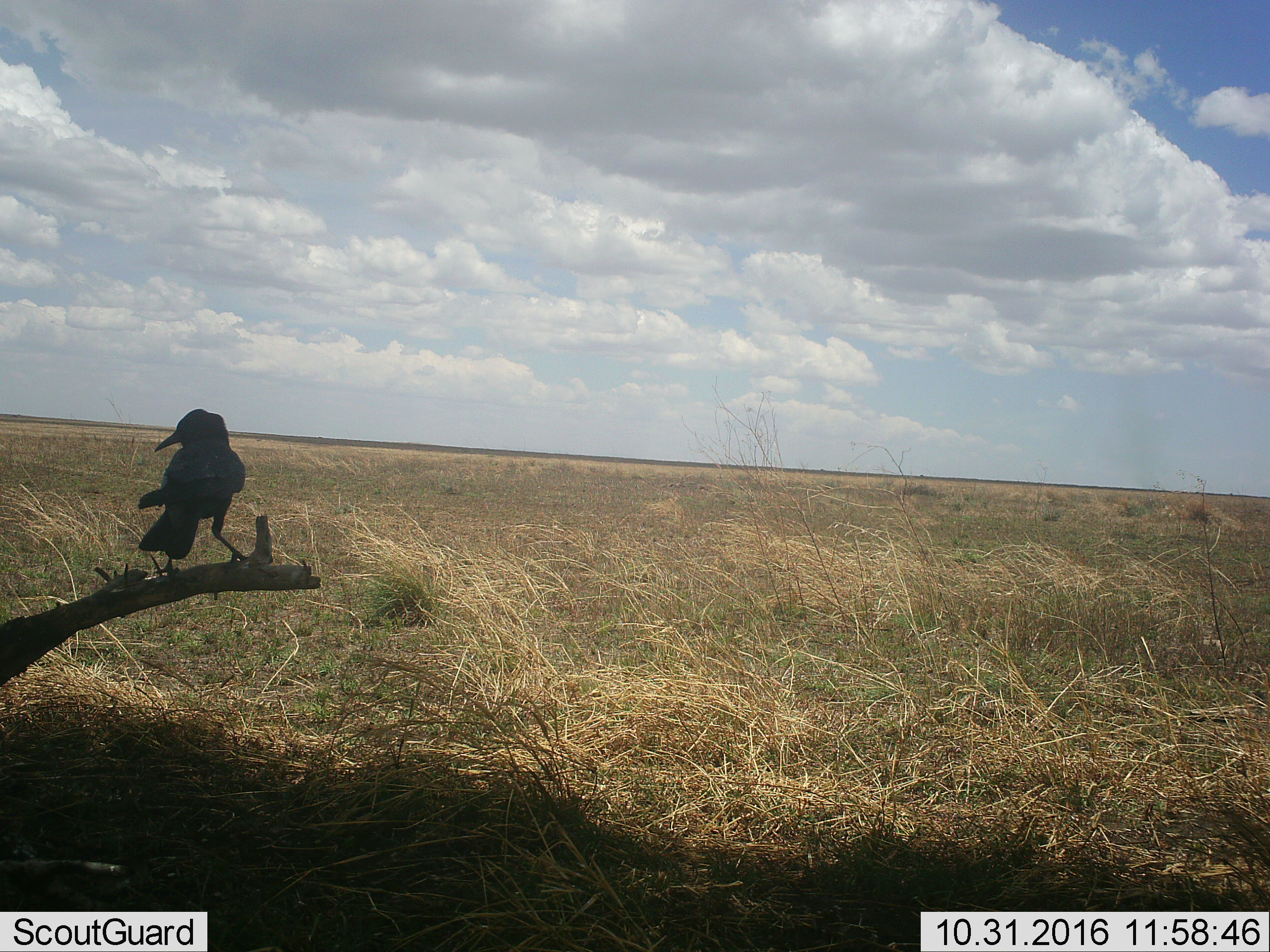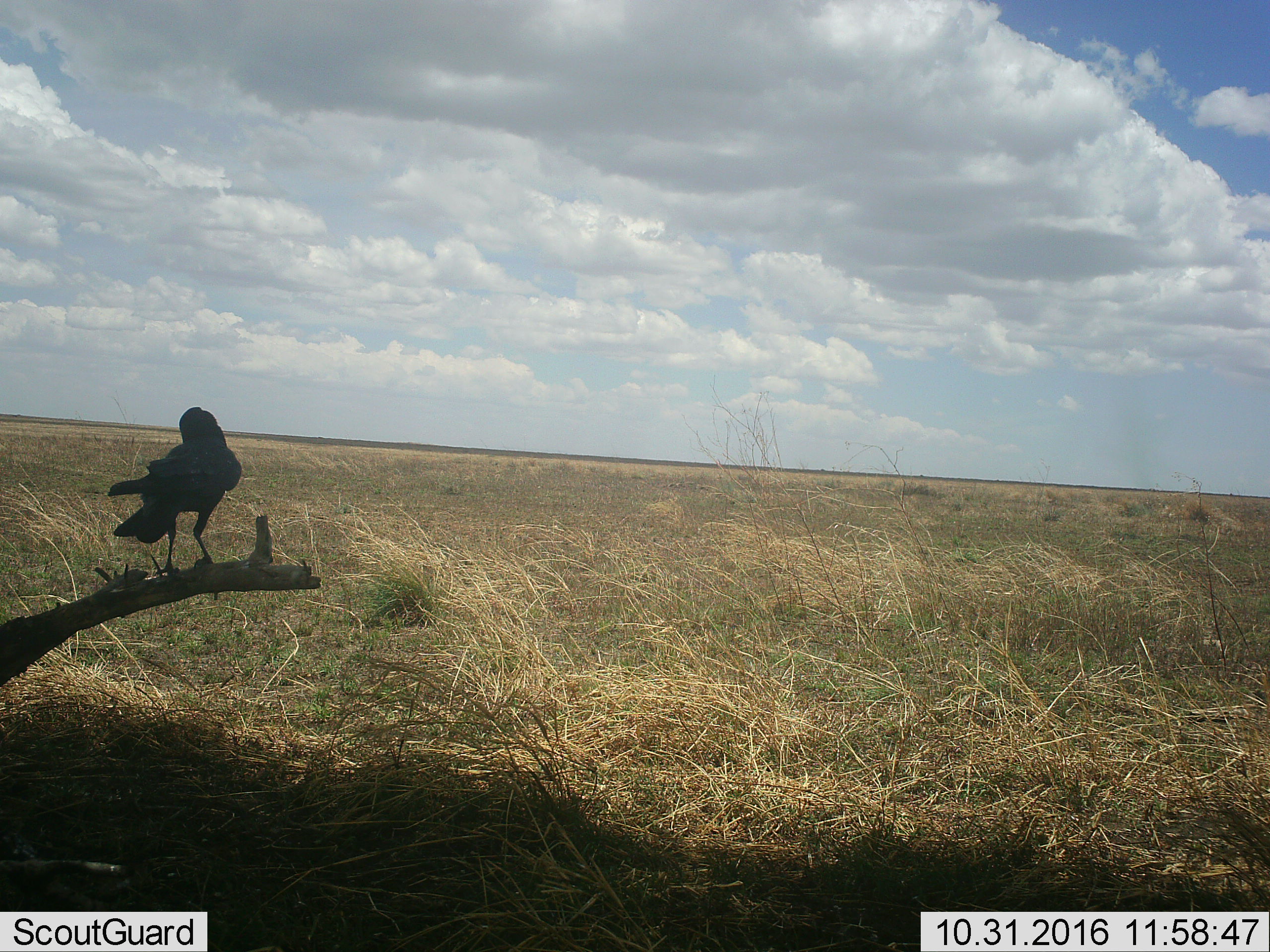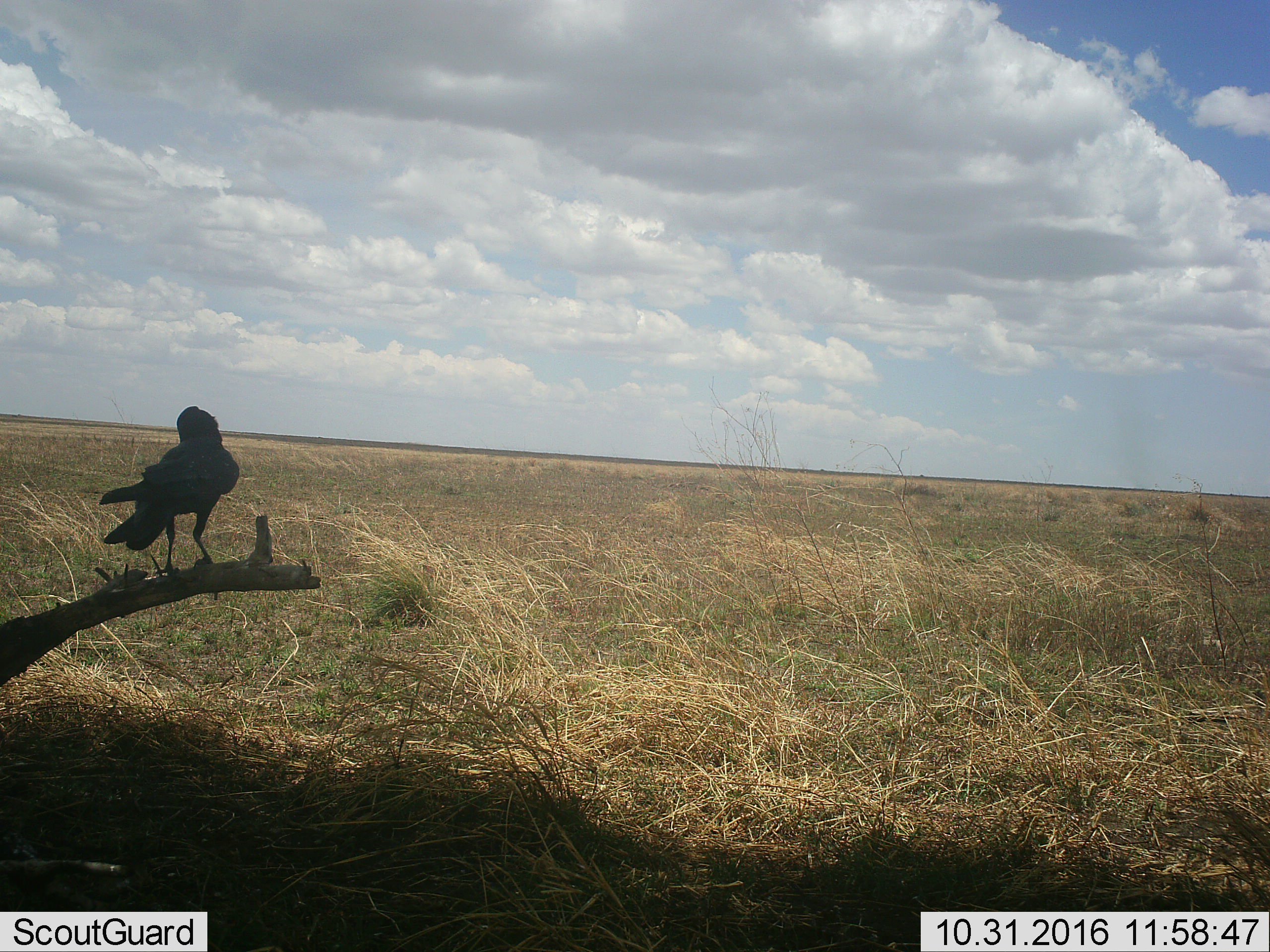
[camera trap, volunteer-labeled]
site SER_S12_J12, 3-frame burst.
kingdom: Animalia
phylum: Chordata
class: Aves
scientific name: Aves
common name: bird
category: birdother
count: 1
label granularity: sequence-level